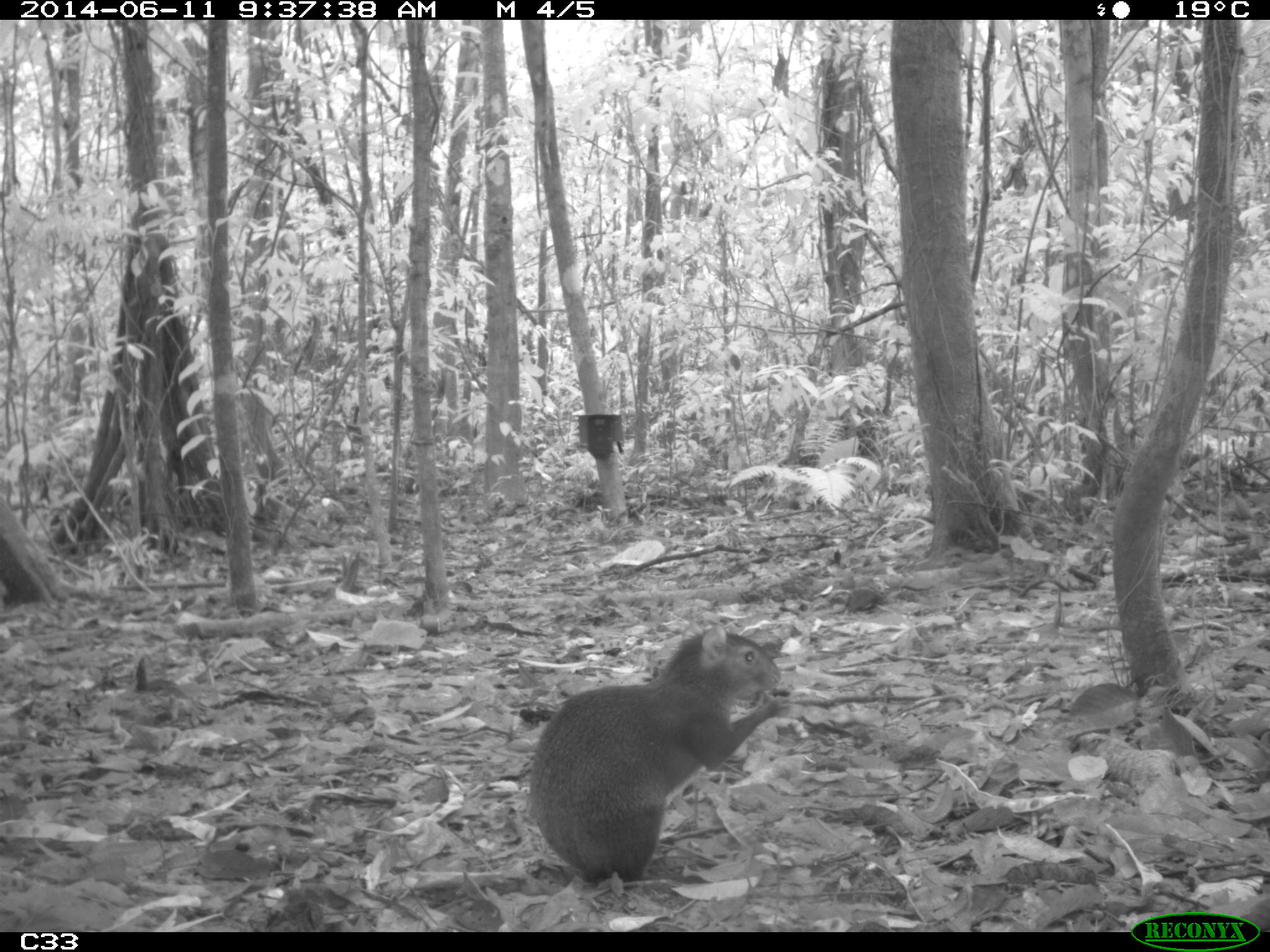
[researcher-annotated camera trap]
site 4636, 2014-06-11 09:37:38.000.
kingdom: Animalia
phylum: Chordata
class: Mammalia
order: Rodentia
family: Dasyproctidae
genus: Dasyprocta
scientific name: Dasyprocta leporina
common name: red-rumped agouti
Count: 1.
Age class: adult.